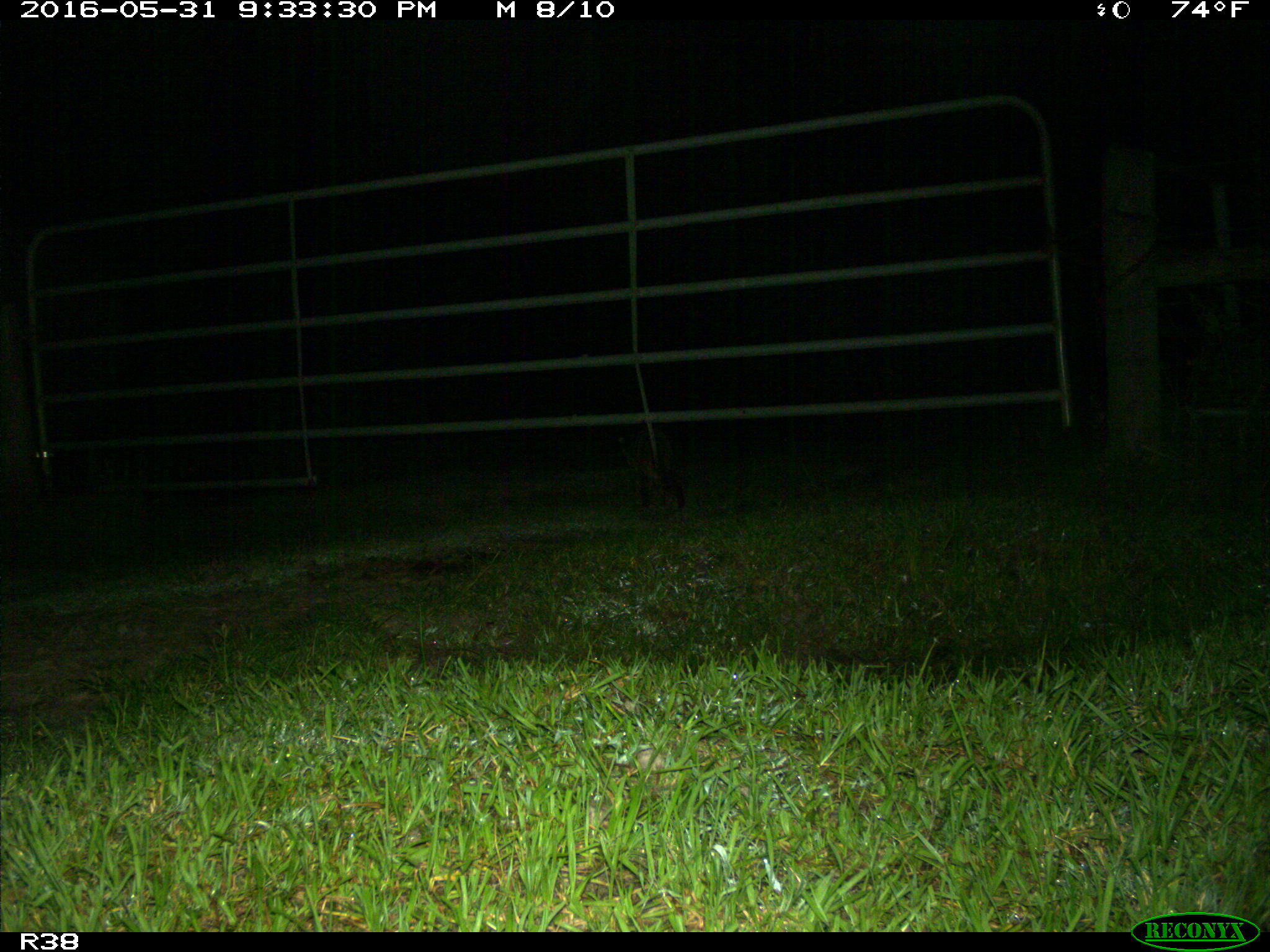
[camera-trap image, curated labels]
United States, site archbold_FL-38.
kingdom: Animalia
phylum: Chordata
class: Mammalia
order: Carnivora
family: Procyonidae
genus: Procyon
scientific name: Procyon lotor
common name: common raccoon